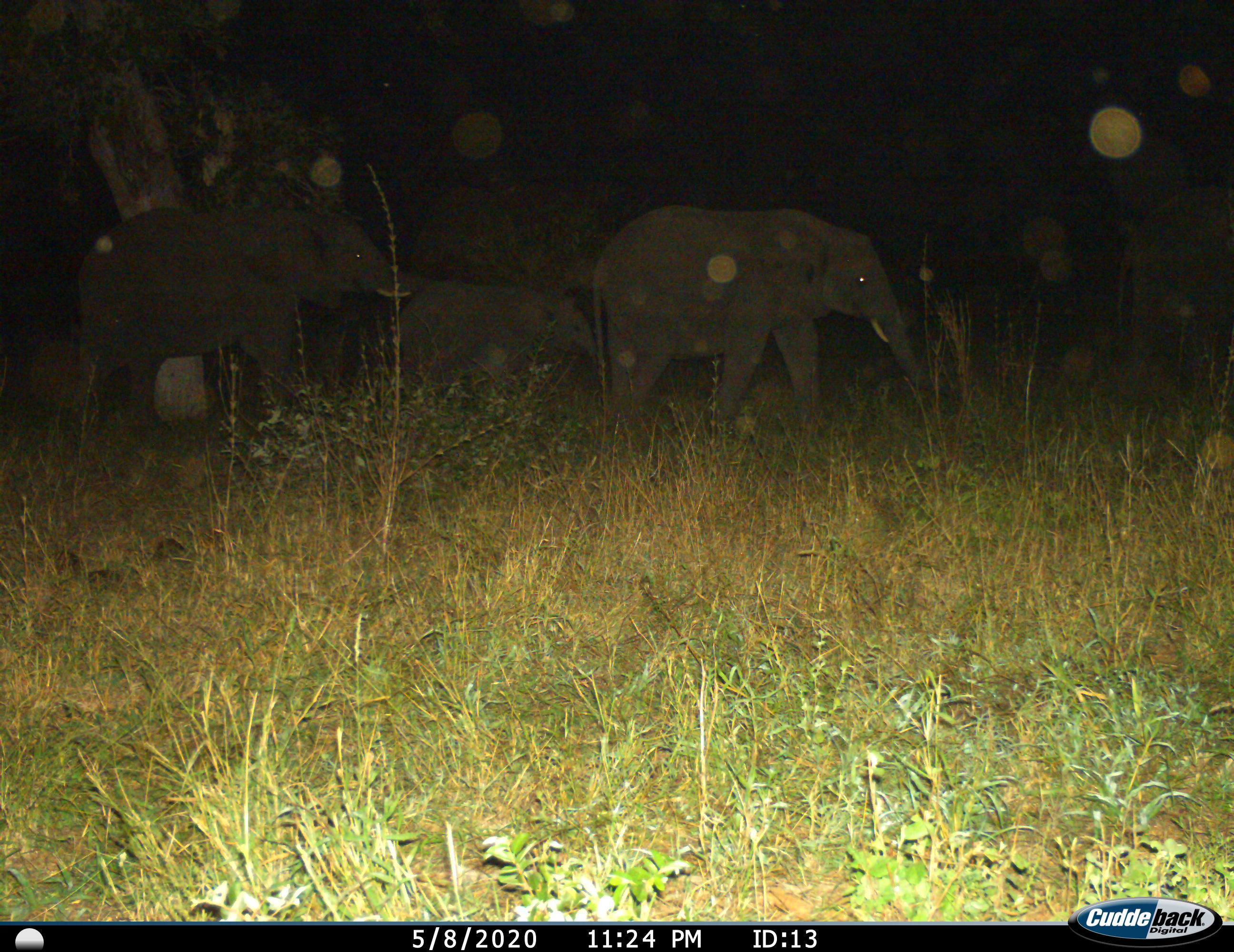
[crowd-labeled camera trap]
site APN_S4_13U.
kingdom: Animalia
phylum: Chordata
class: Mammalia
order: Proboscidea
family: Elephantidae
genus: Loxodonta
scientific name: Loxodonta africana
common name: african bush elephant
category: elephant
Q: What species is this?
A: Elephant (african bush elephant) (Loxodonta africana).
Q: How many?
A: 3.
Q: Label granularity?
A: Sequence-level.